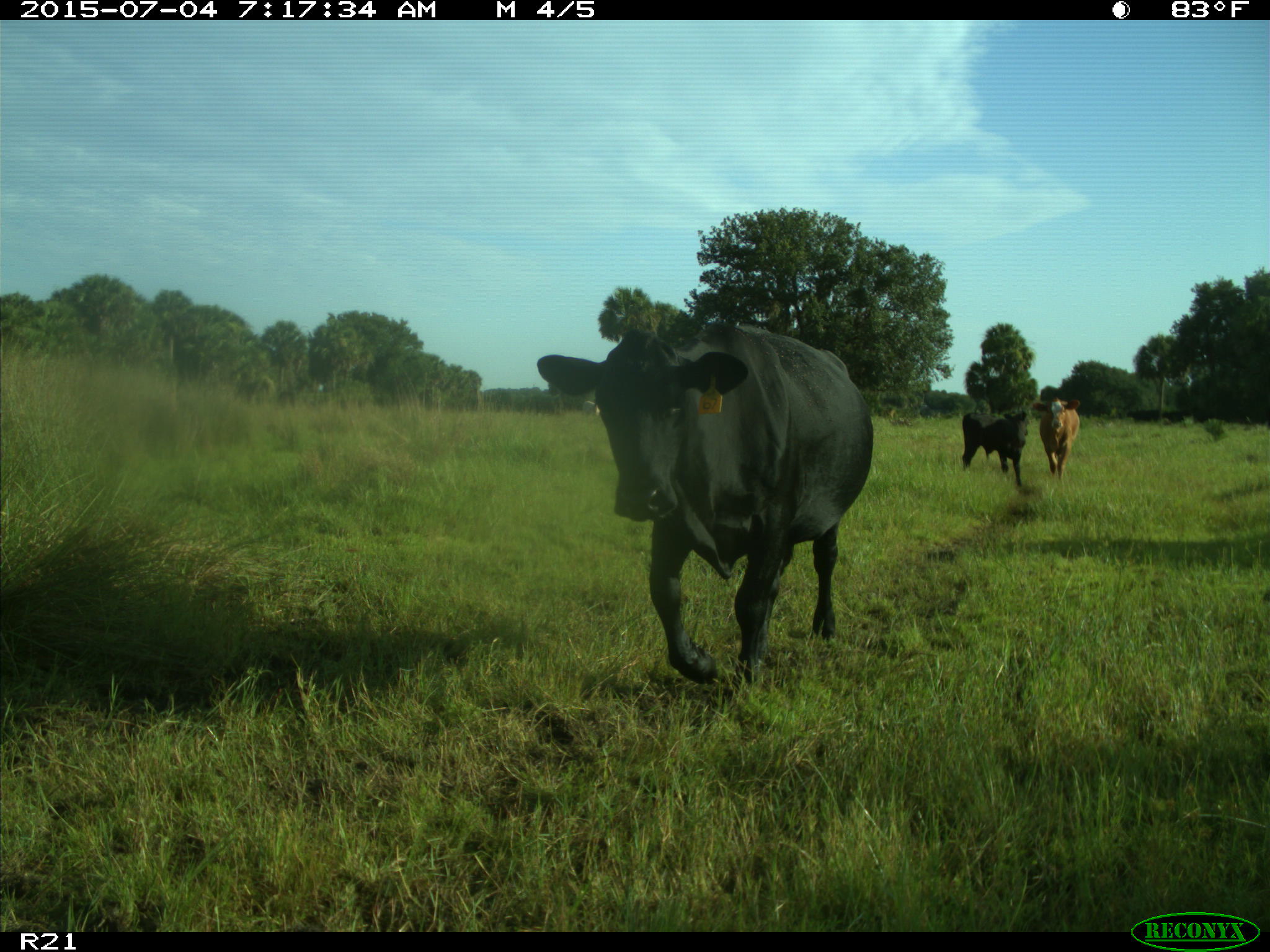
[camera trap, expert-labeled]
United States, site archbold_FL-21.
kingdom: Animalia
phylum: Chordata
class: Mammalia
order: Artiodactyla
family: Bovidae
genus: Bos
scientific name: Bos taurus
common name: domestic cow